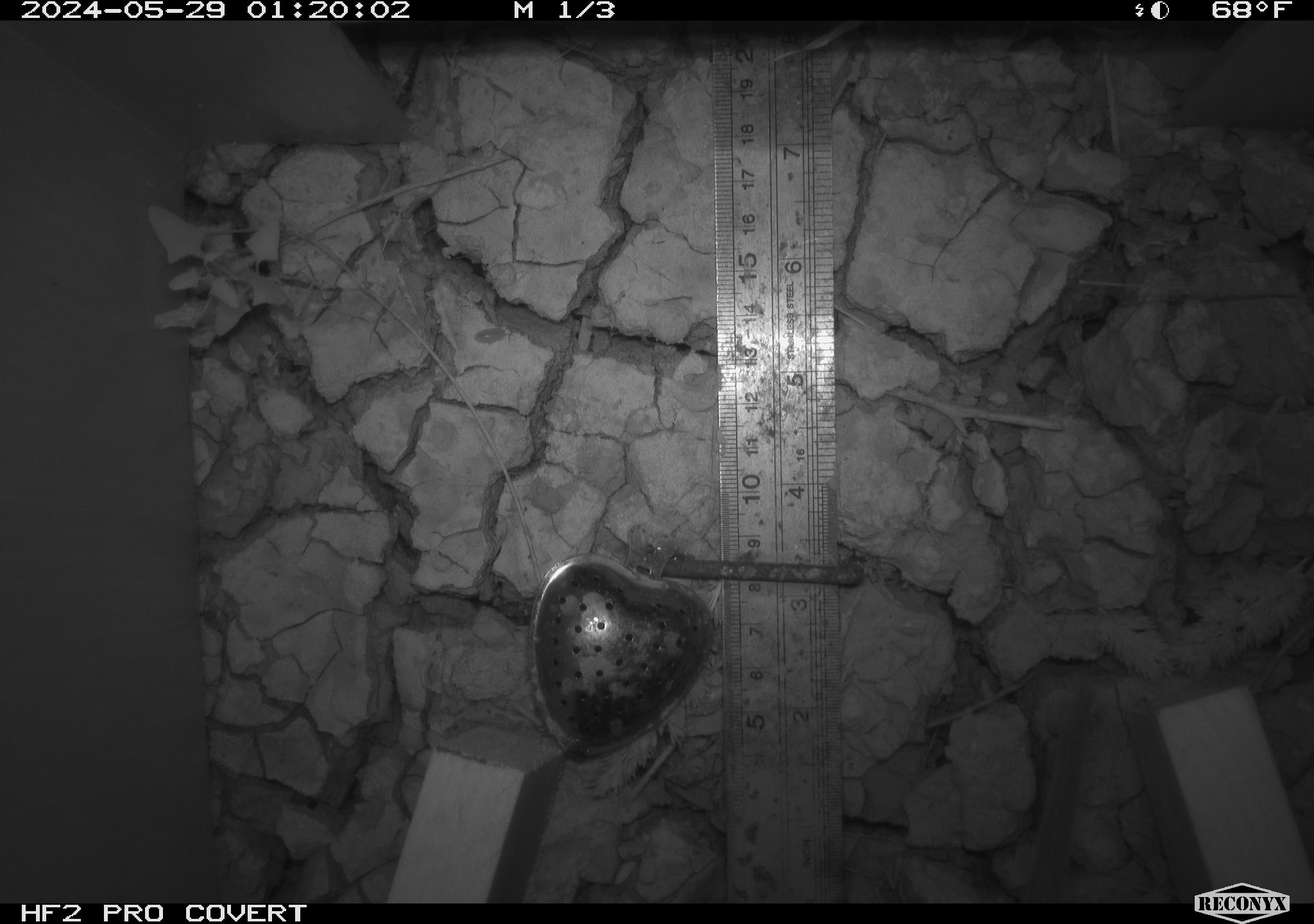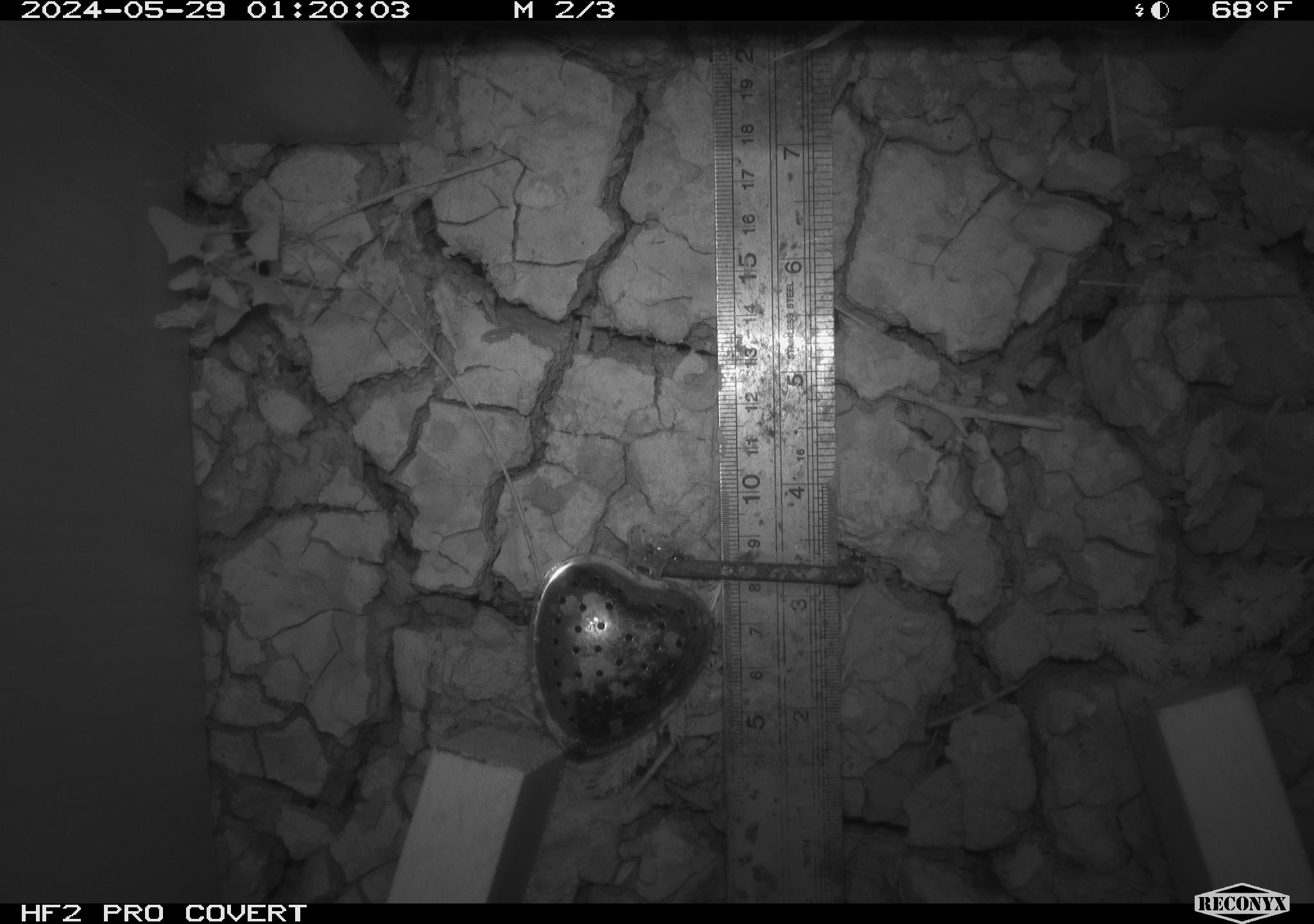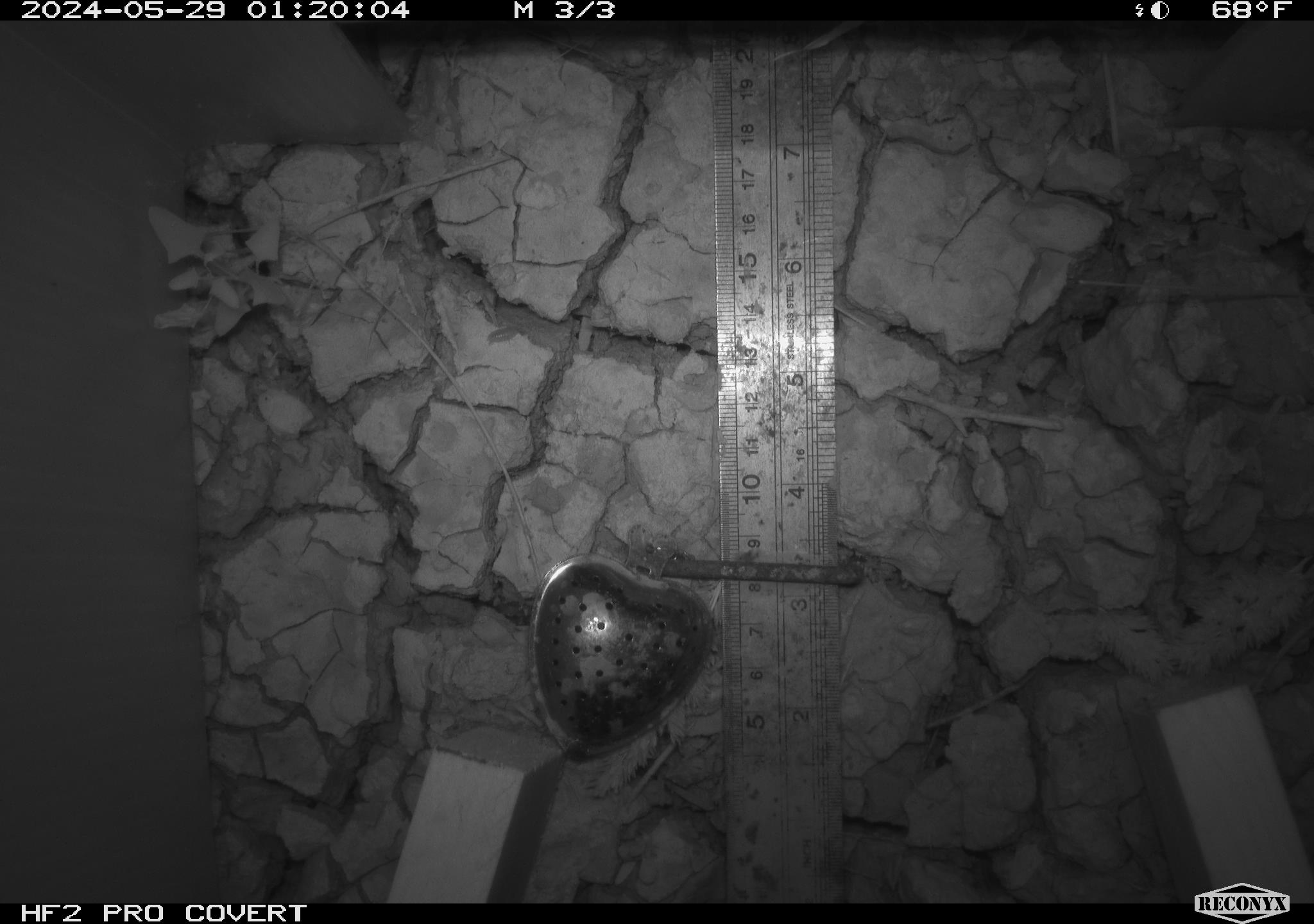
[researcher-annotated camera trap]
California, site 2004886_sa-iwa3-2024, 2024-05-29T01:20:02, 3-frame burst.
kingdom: Animalia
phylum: Chordata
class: Mammalia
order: Rodentia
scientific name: Rodentia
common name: rodent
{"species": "rodent (Rodentia)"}